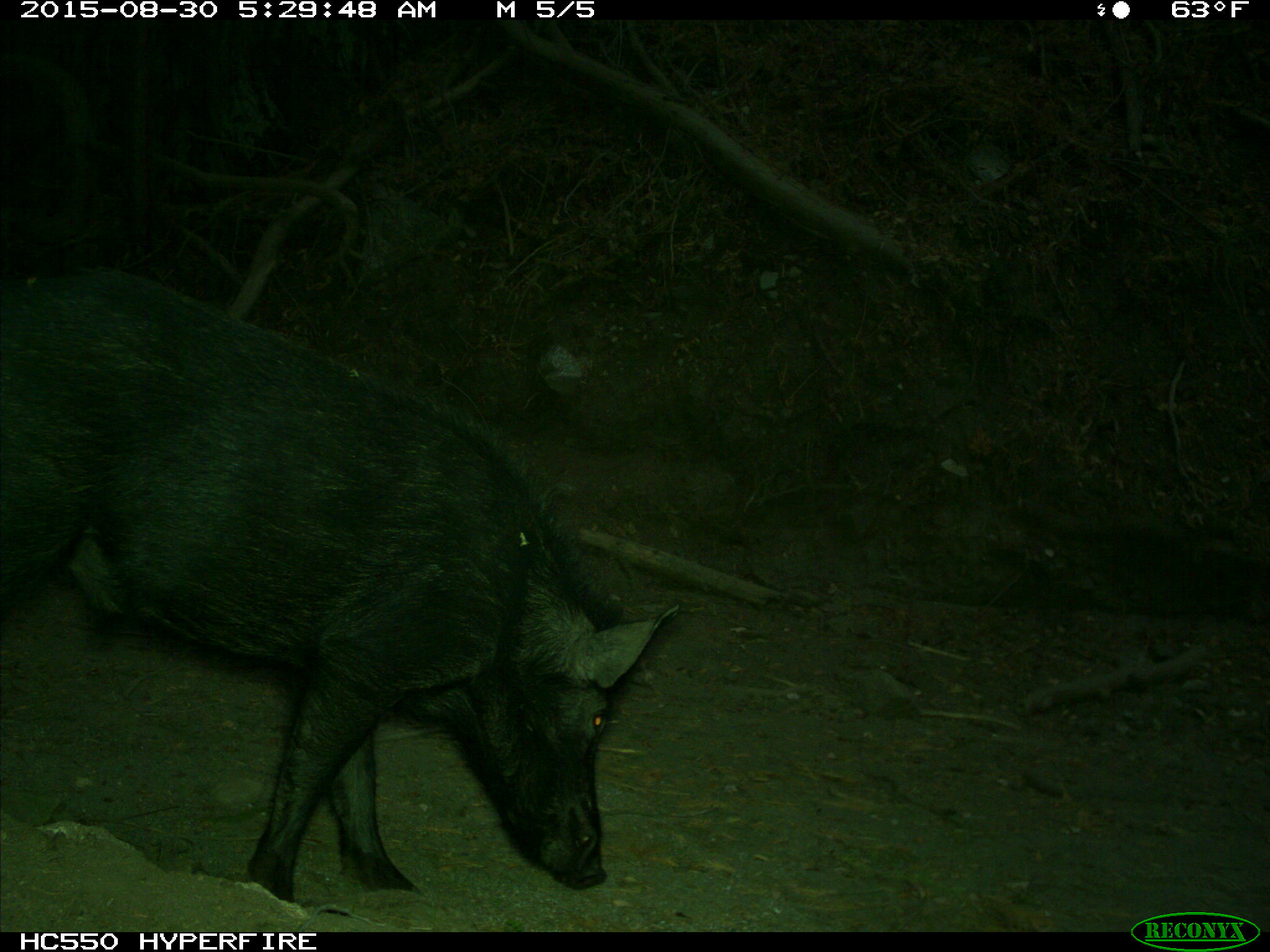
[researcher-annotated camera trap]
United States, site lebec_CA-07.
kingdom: Animalia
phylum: Chordata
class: Mammalia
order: Artiodactyla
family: Suidae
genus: Sus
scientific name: Sus scrofa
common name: wild boar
Sus scrofa (wild boar).